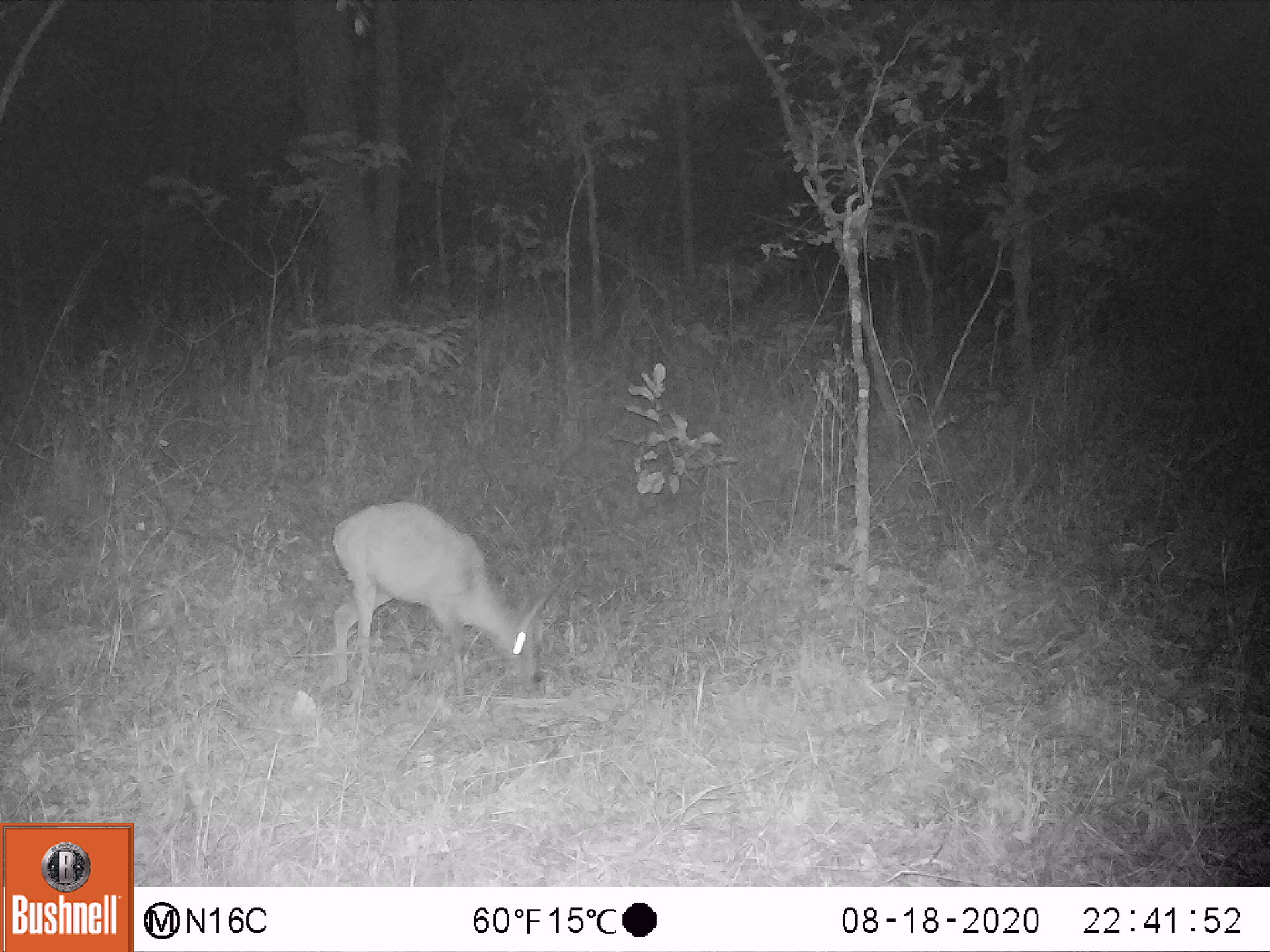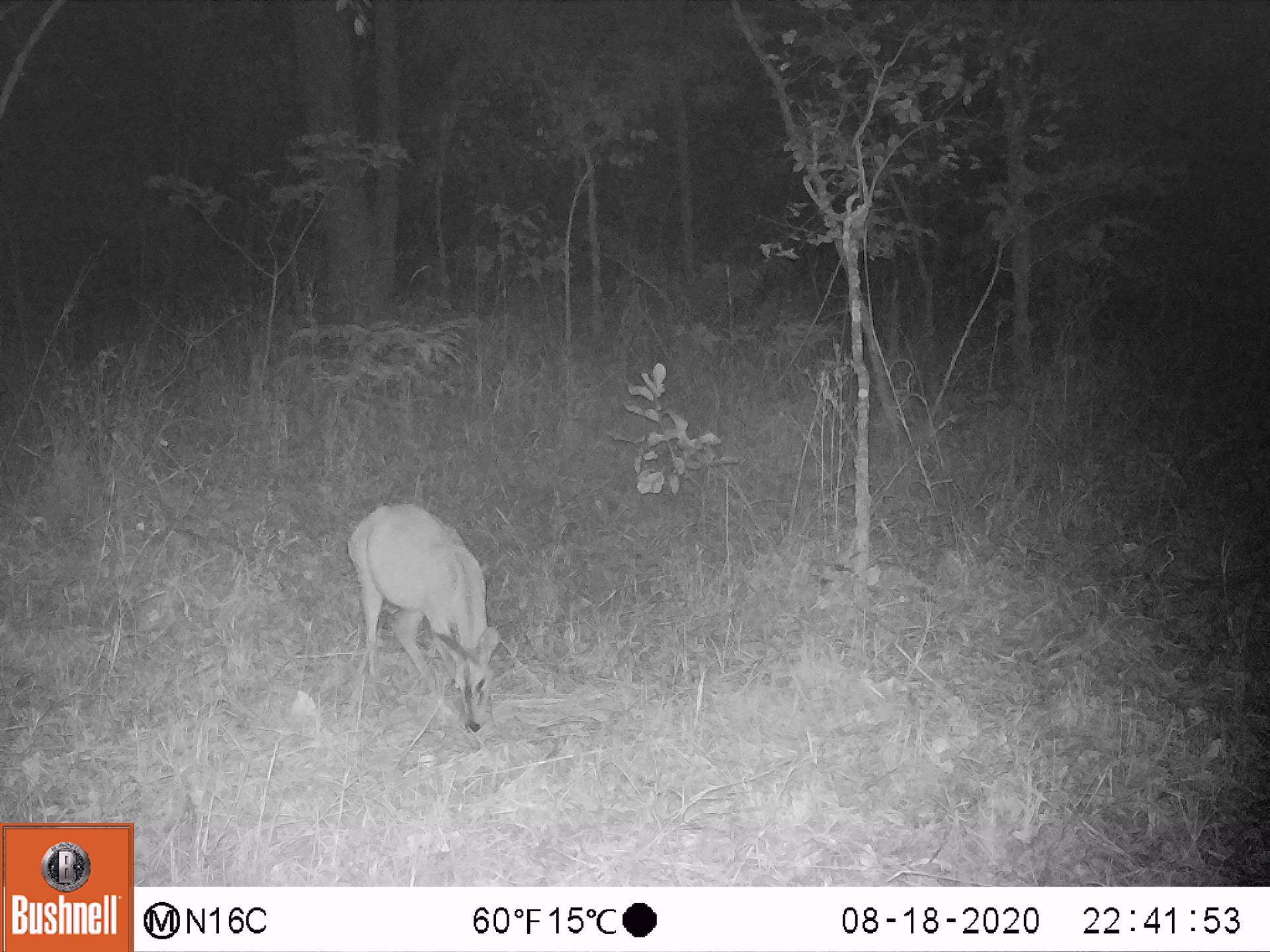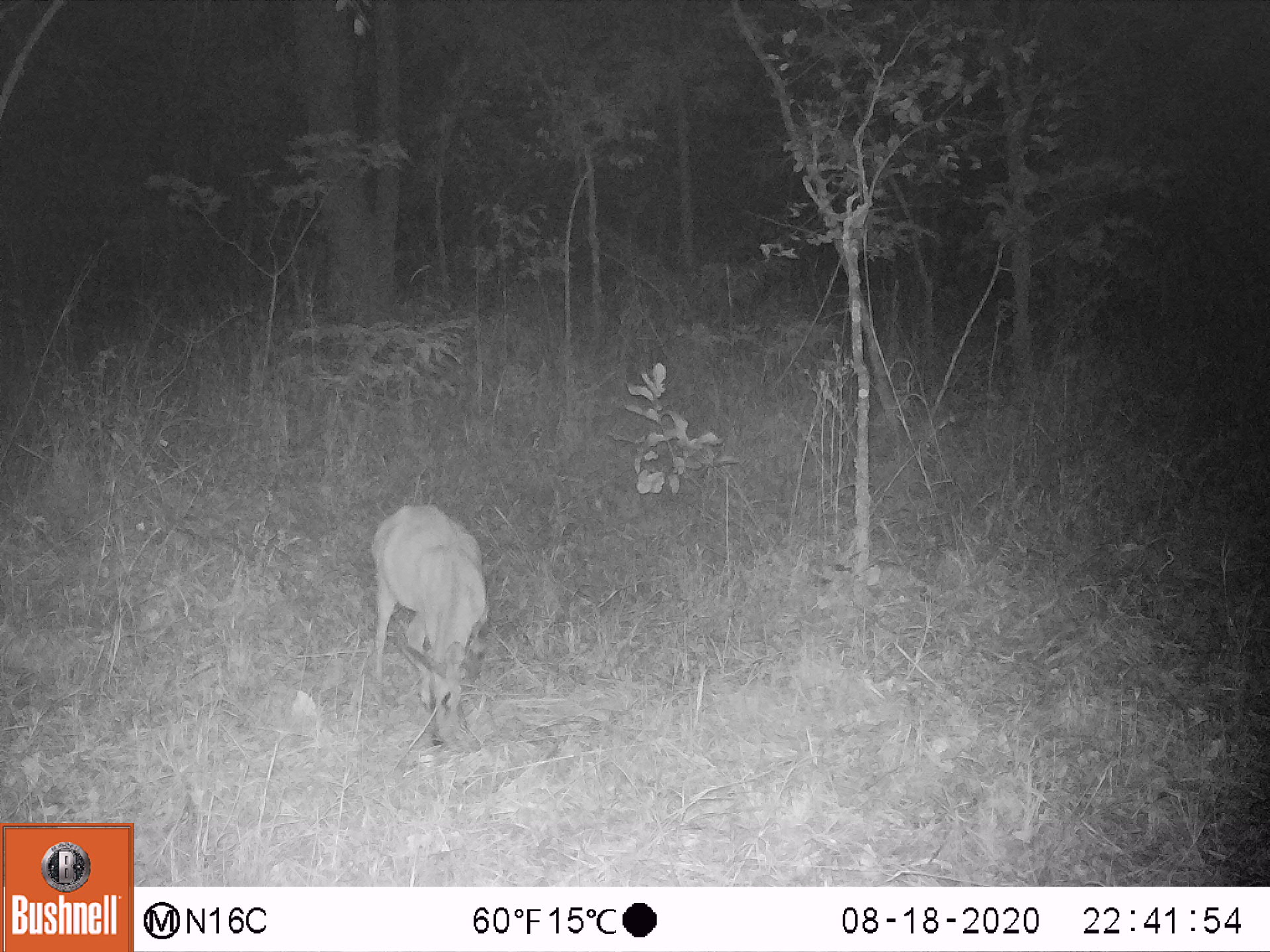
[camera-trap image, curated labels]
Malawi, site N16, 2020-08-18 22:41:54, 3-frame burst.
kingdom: Animalia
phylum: Chordata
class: Mammalia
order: Artiodactyla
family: Bovidae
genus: Sylvicapra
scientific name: Sylvicapra grimmia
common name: common duiker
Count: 1.